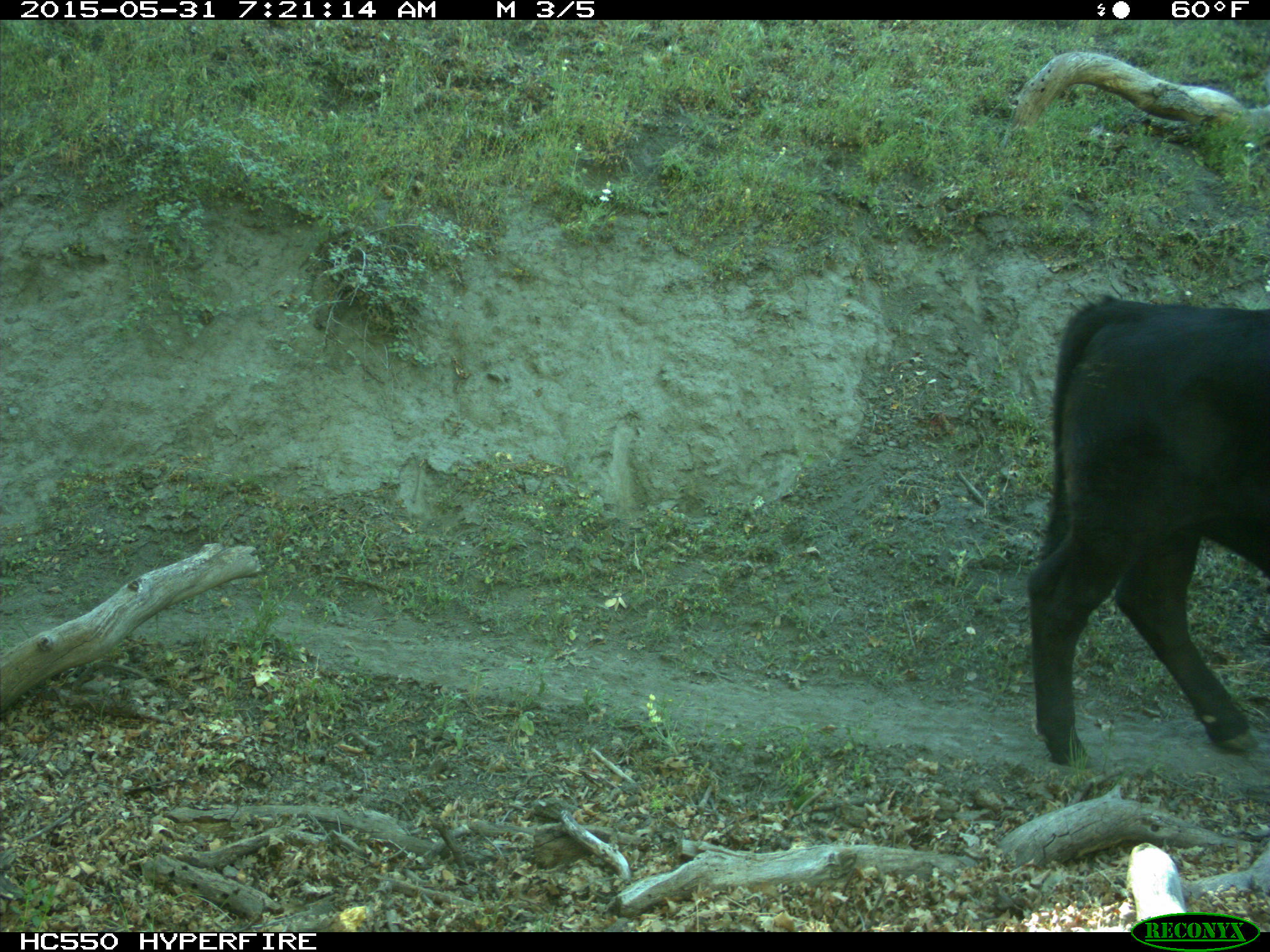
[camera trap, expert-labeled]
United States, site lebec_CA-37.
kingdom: Animalia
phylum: Chordata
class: Mammalia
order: Artiodactyla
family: Bovidae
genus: Bos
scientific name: Bos taurus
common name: domestic cow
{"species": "Bos taurus (domestic cow)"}